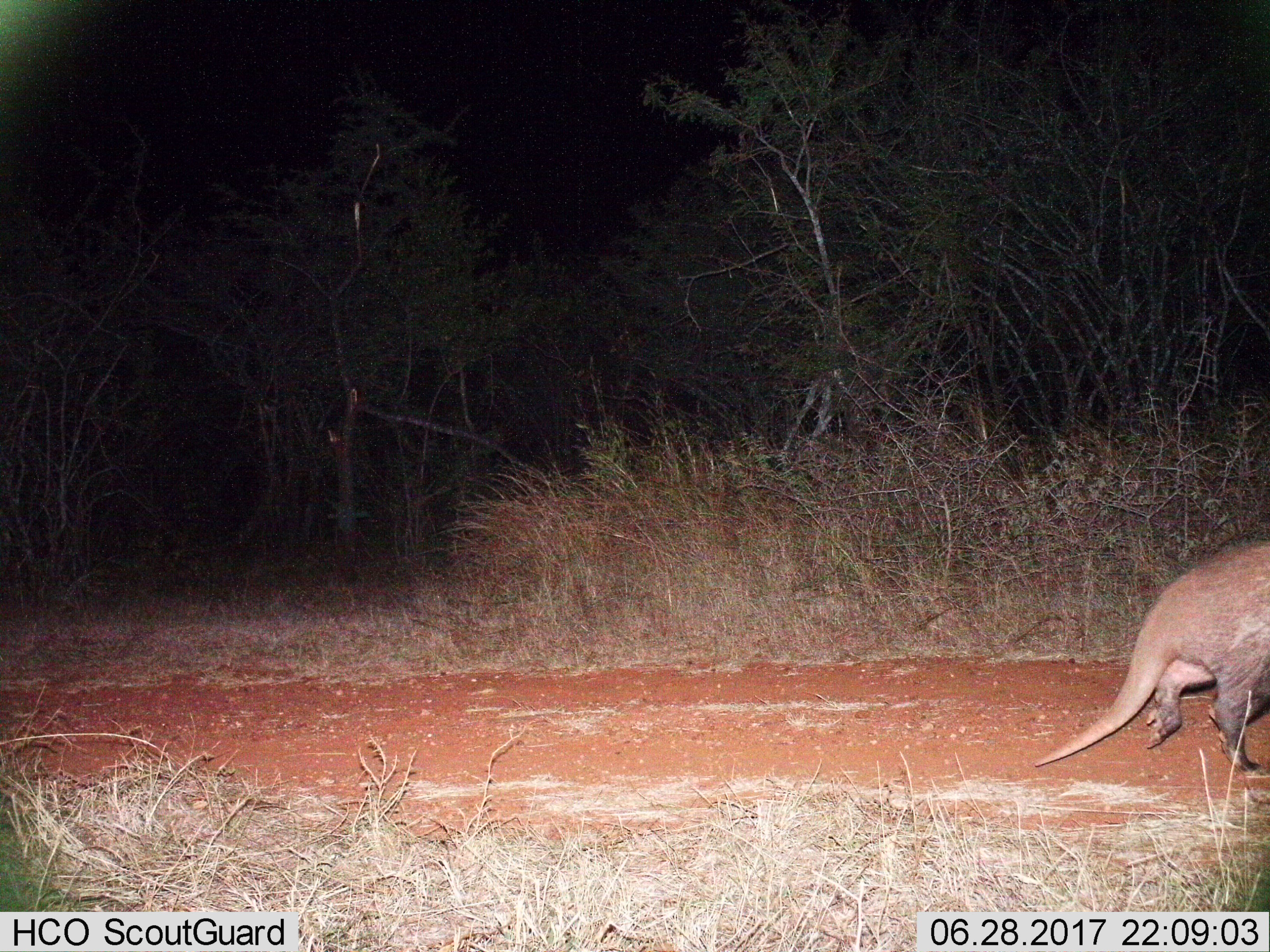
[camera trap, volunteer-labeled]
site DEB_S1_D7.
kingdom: Animalia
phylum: Chordata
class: Mammalia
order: Tubulidentata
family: Orycteropodidae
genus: Orycteropus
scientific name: Orycteropus afer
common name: aardvark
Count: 1.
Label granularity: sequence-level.